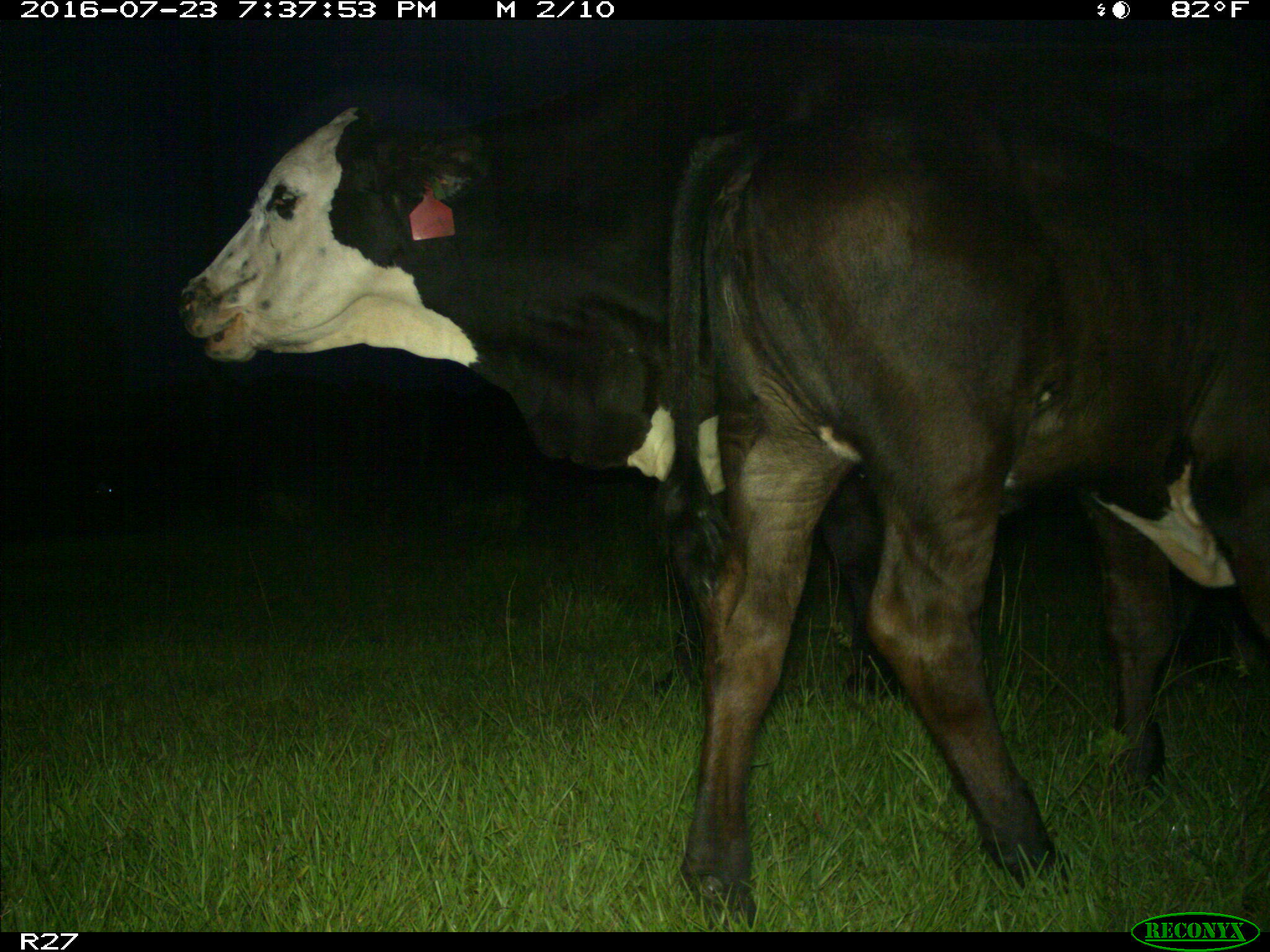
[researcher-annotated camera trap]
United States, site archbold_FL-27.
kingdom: Animalia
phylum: Chordata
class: Mammalia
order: Artiodactyla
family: Bovidae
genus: Bos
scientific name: Bos taurus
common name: domestic cow